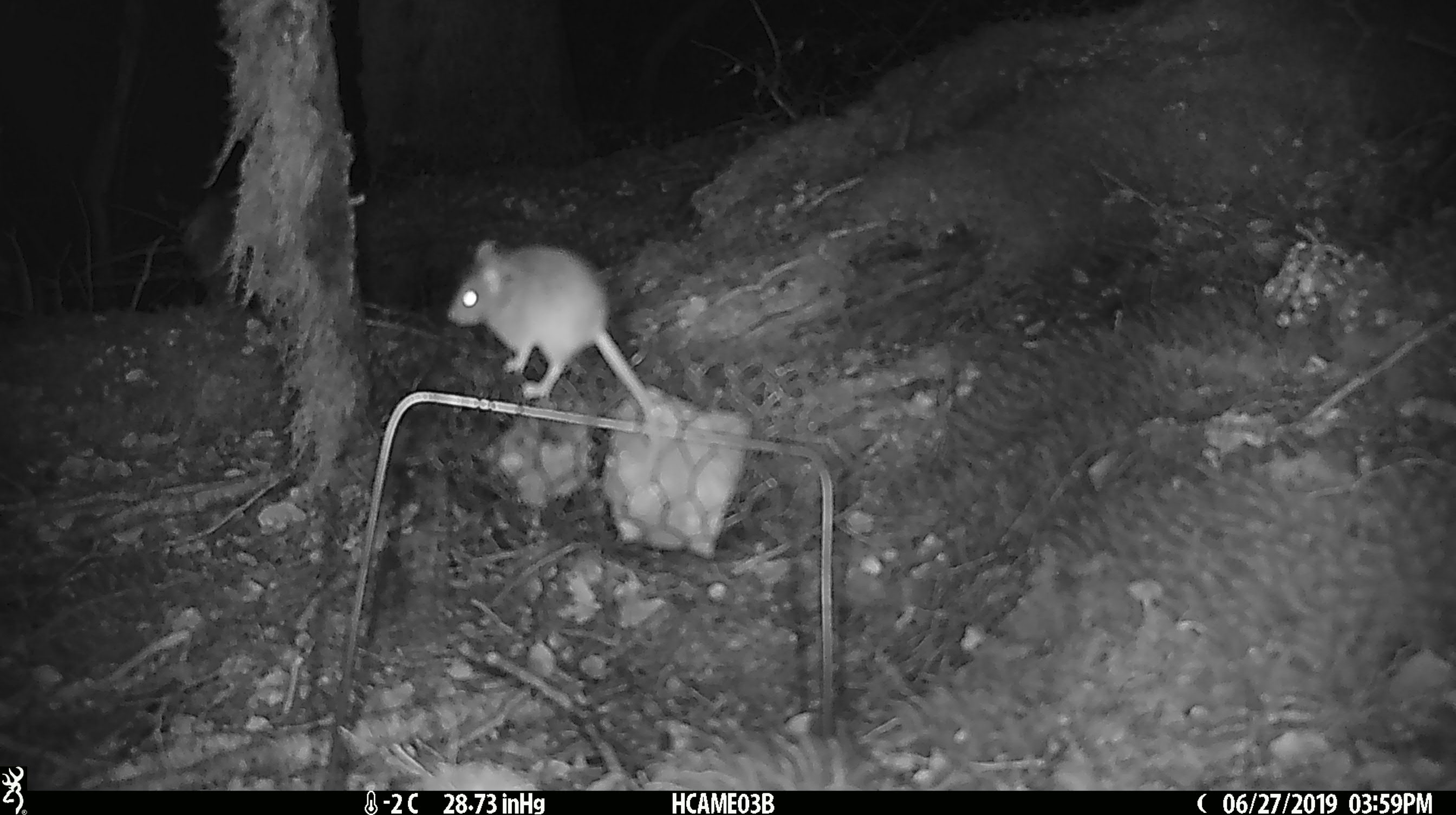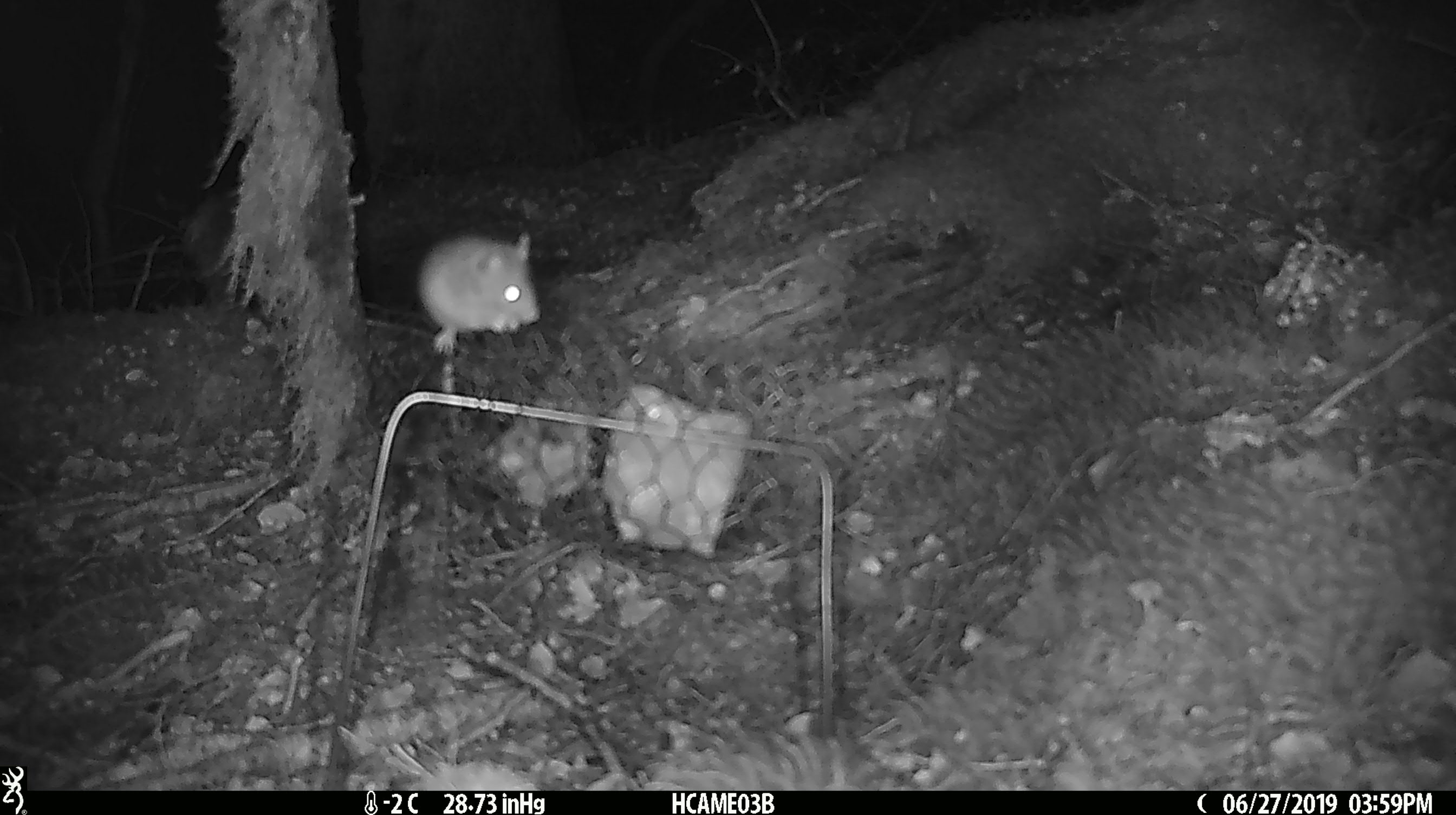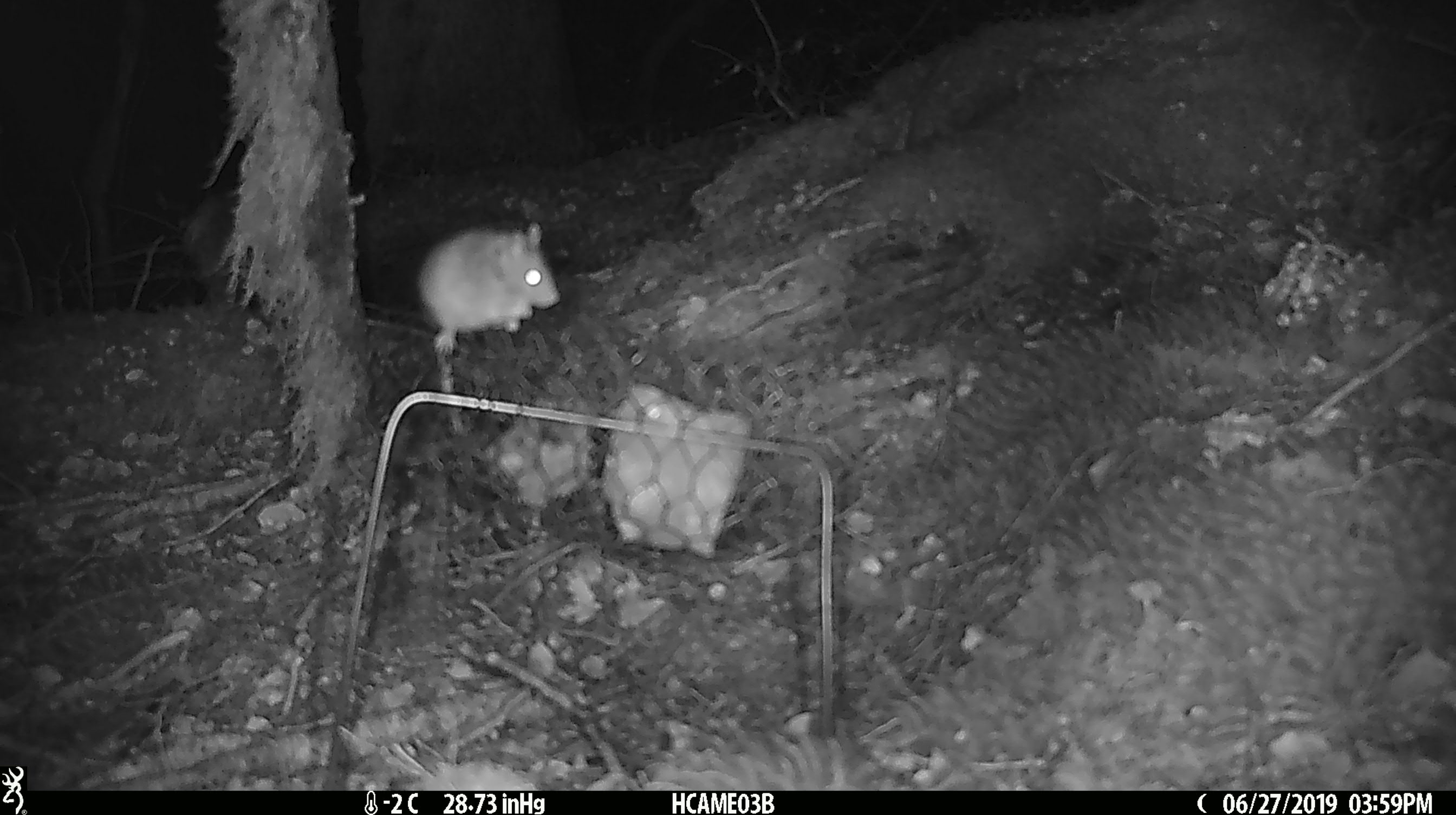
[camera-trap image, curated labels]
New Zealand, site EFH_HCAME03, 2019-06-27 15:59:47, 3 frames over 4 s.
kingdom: Animalia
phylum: Chordata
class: Mammalia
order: Rodentia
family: Muridae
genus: Mus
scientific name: Mus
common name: mouse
Mouse (Mus).